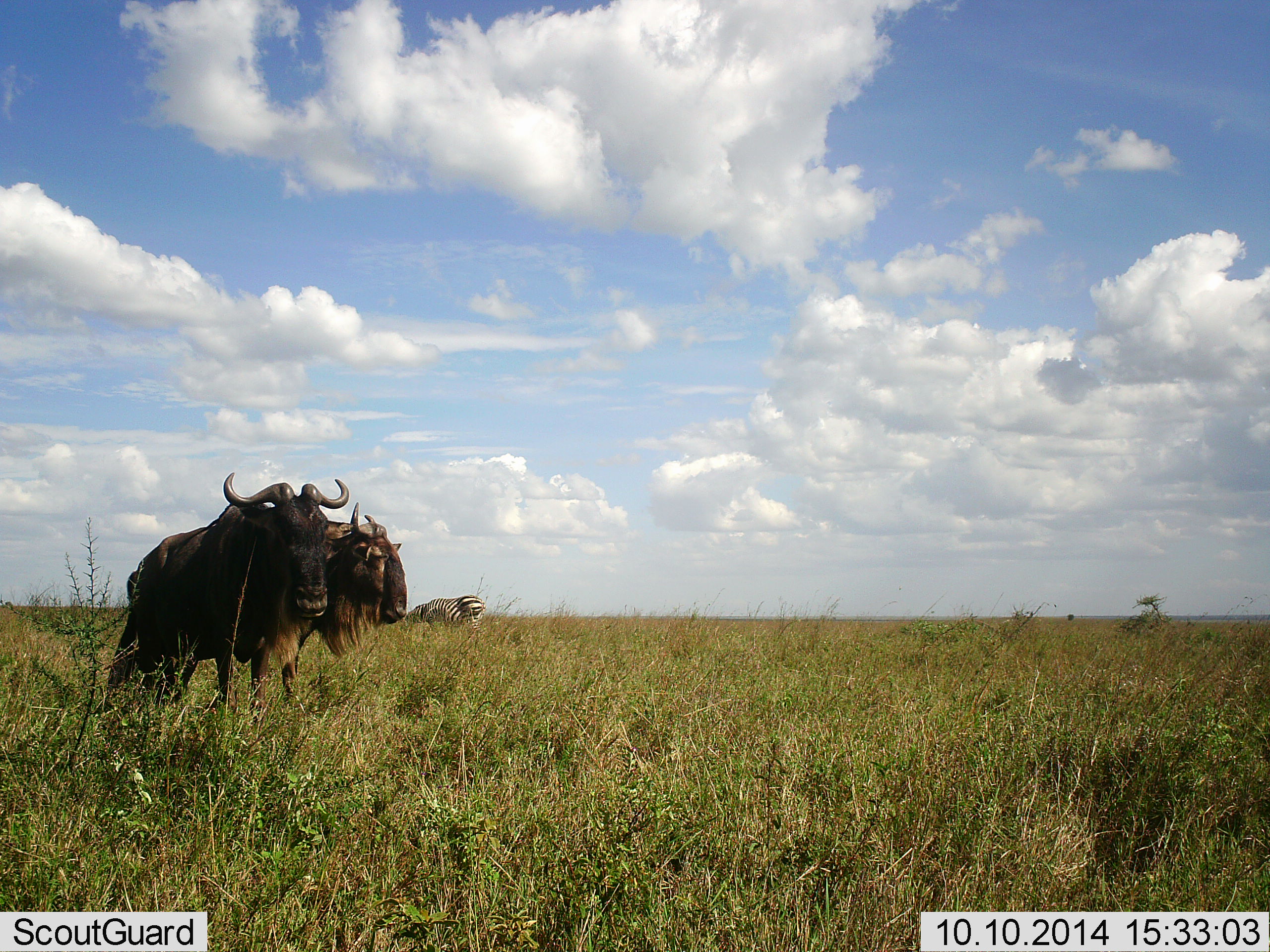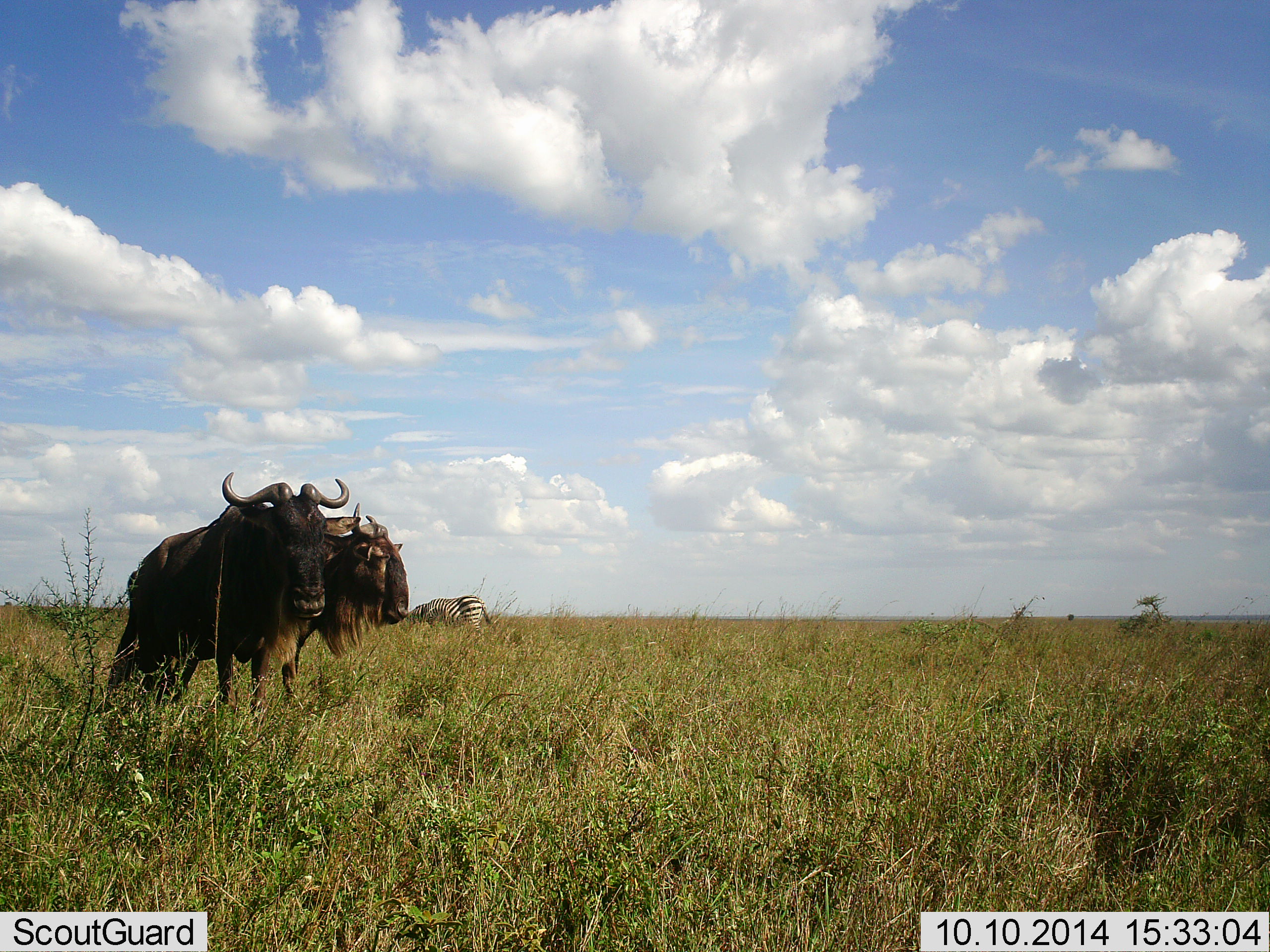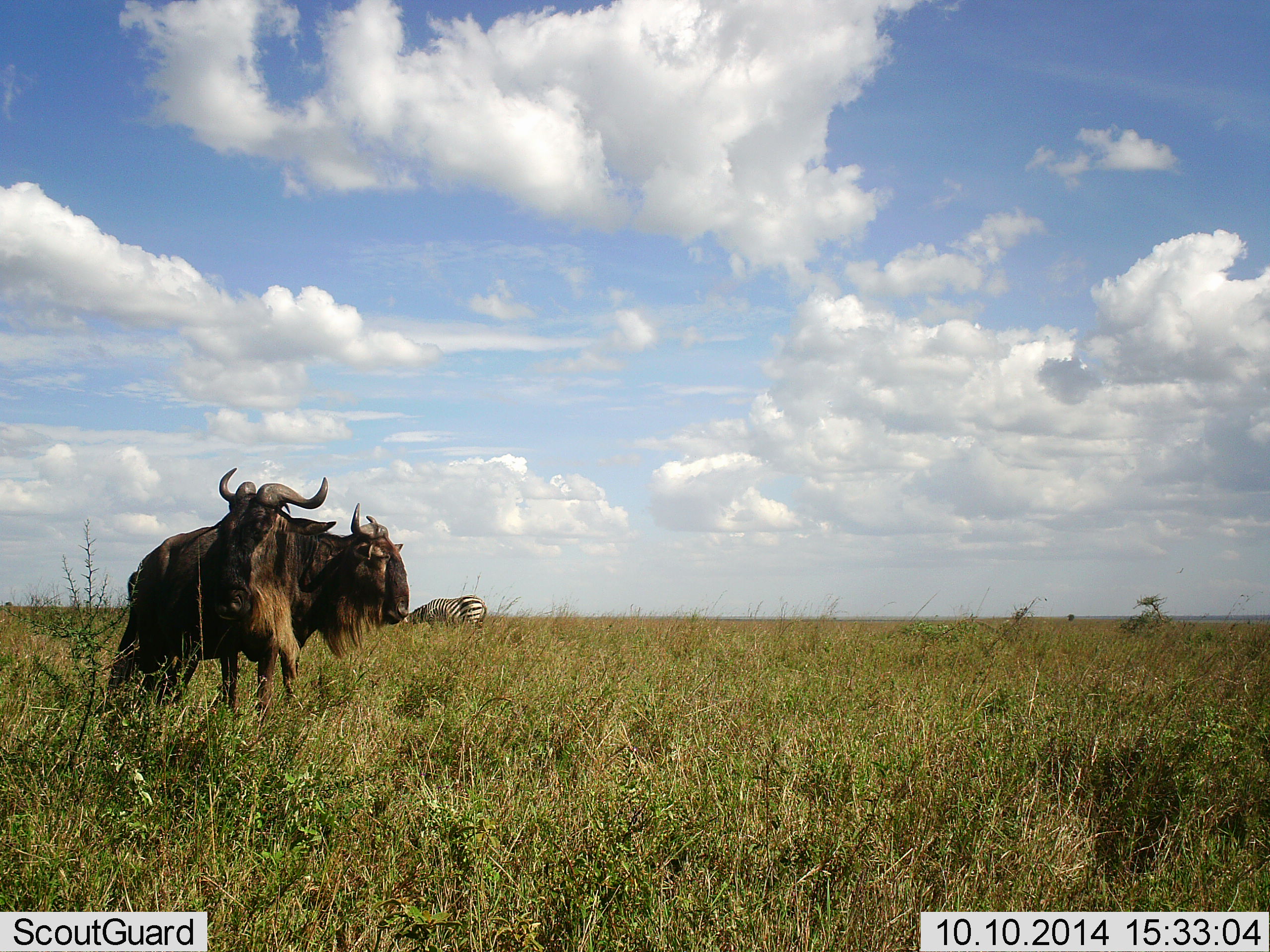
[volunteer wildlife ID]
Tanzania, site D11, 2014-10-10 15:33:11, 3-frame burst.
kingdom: Animalia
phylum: Chordata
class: Mammalia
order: Artiodactyla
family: Bovidae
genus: Connochaetes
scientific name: Connochaetes taurinus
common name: blue wildebeest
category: wildebeest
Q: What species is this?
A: Wildebeest (blue wildebeest) (Connochaetes taurinus).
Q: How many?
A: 2.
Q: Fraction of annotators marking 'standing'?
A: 100%.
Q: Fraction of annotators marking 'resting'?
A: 0%.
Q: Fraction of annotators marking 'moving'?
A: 9%.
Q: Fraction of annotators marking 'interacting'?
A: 9%.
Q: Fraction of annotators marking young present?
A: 0%.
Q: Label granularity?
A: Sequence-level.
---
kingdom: Animalia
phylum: Chordata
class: Mammalia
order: Perissodactyla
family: Equidae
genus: Equus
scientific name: Equus quagga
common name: plains zebra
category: zebra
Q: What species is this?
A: Zebra (plains zebra) (Equus quagga).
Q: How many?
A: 1.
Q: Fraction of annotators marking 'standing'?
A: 55%.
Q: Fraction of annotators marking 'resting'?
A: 0%.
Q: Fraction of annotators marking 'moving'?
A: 0%.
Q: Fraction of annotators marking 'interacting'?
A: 0%.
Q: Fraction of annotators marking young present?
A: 0%.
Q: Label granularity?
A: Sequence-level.